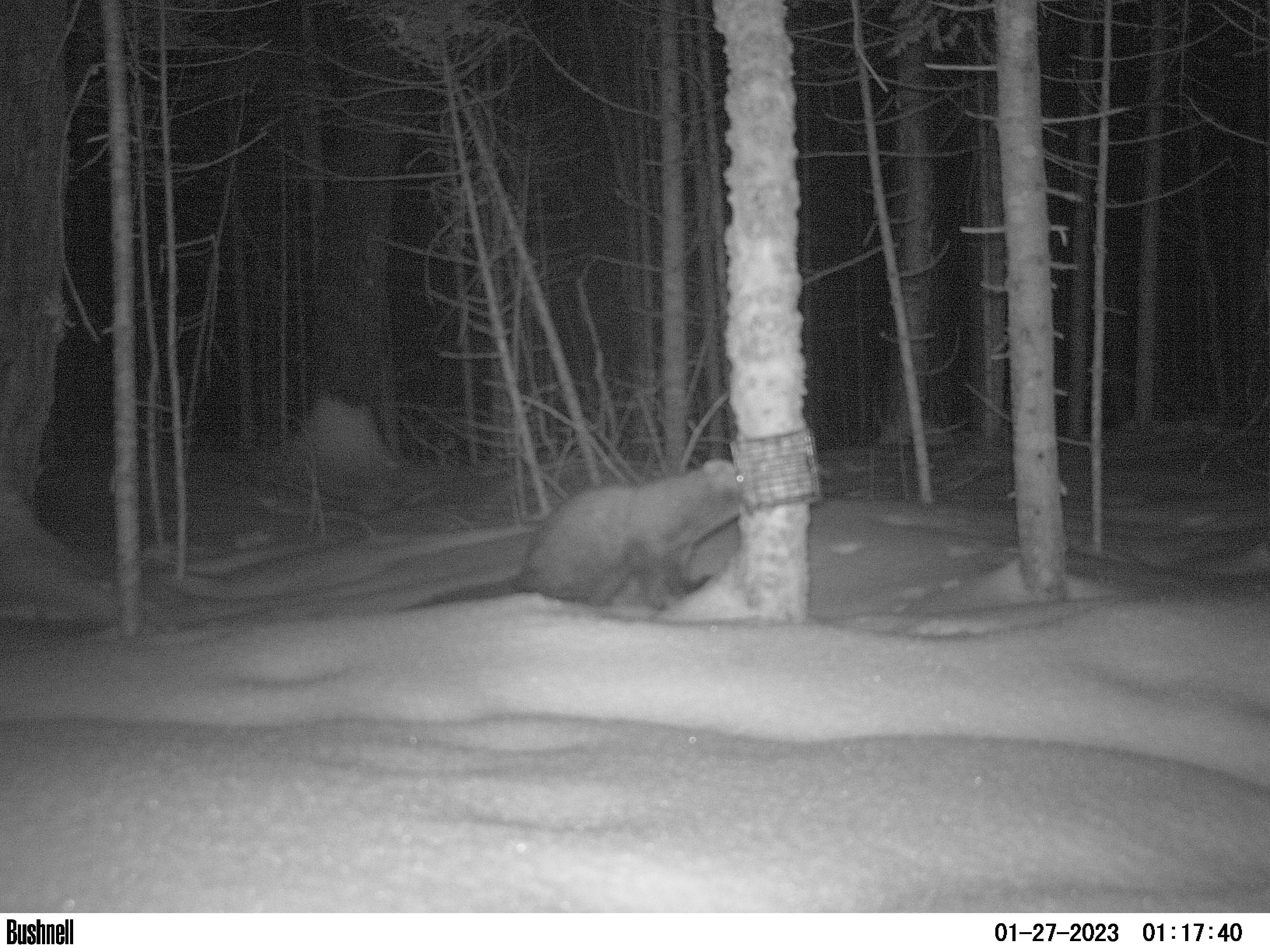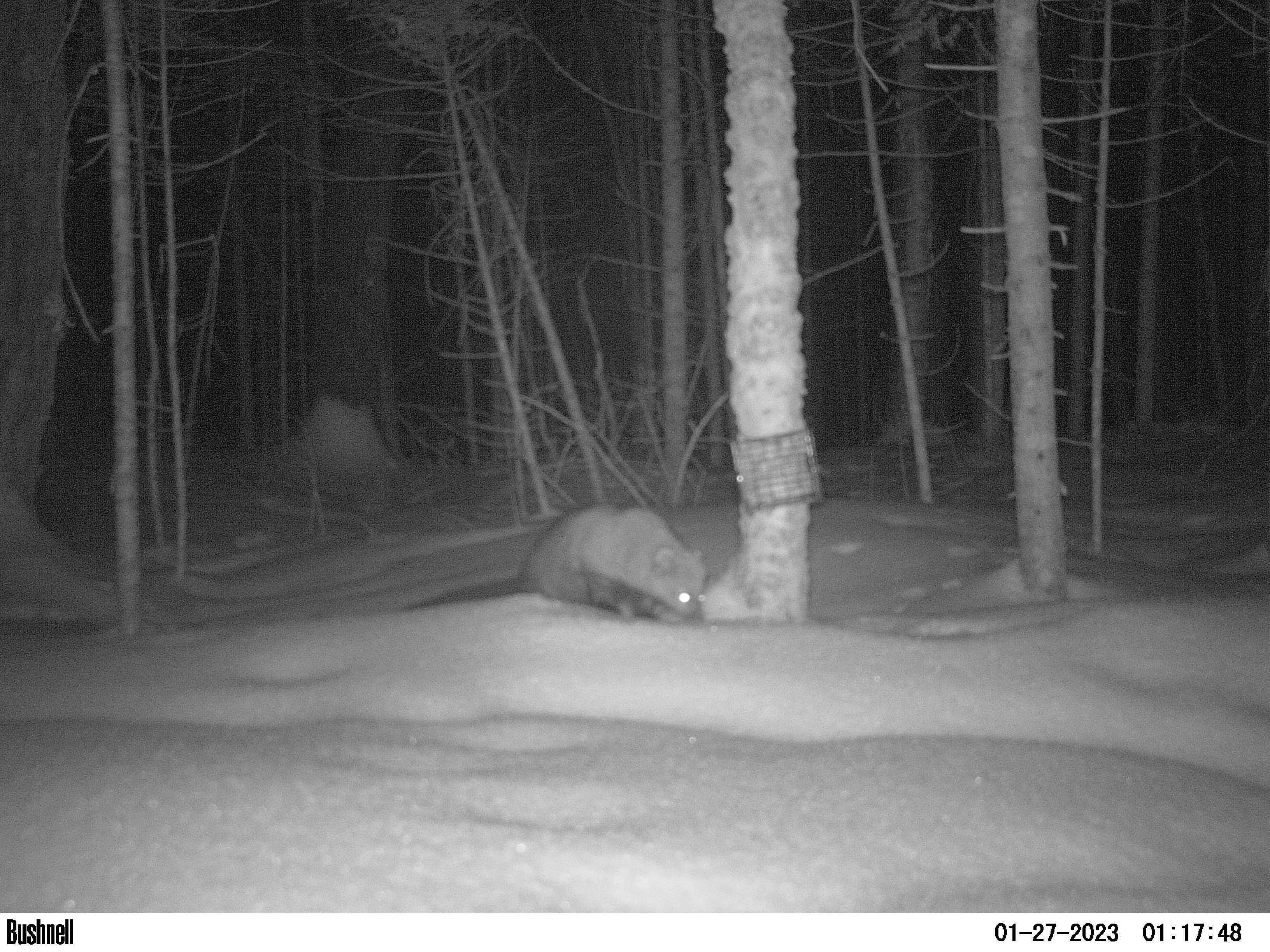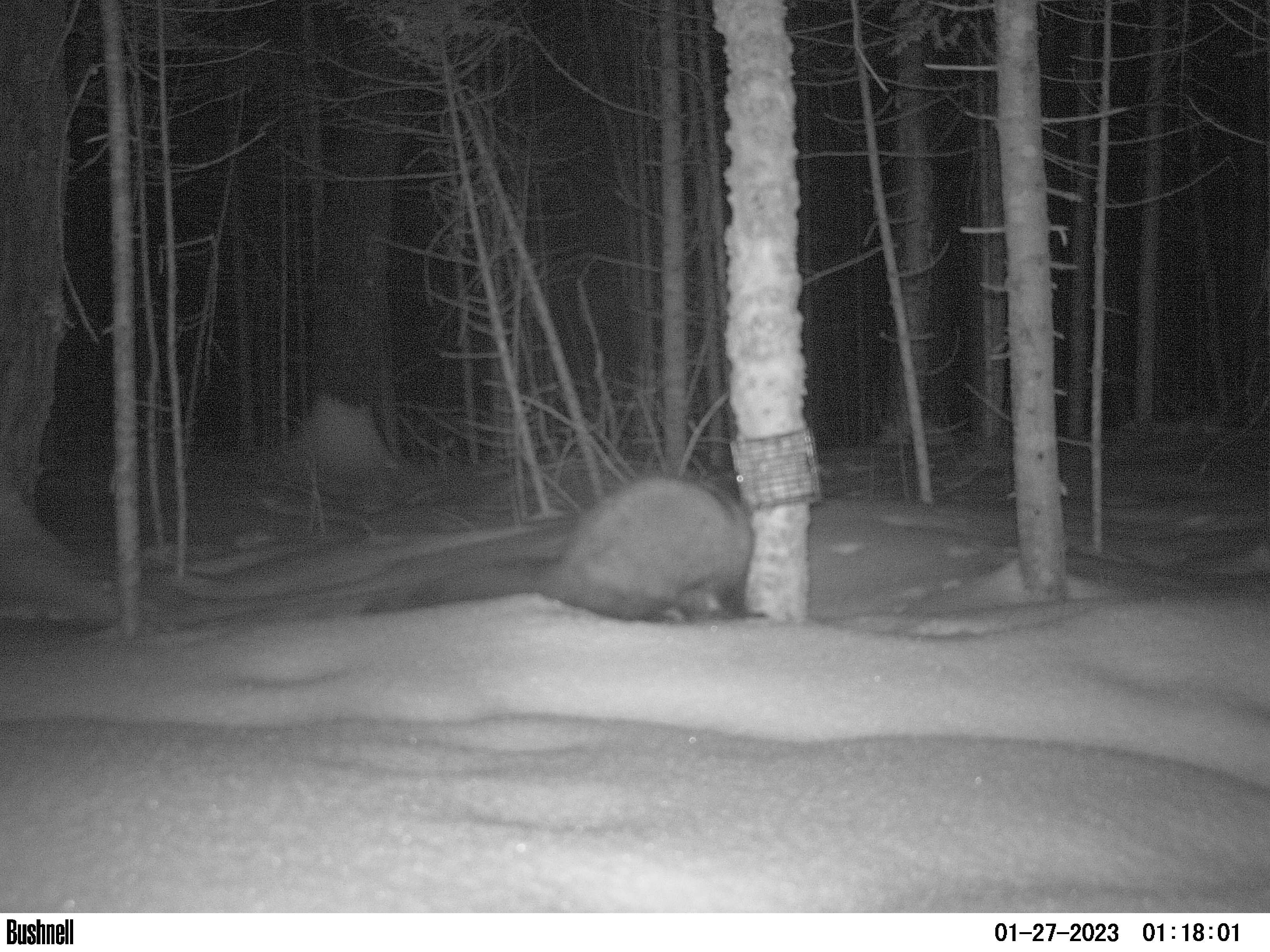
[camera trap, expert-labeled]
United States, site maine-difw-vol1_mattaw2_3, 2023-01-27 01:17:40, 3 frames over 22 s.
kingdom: Animalia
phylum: Chordata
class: Mammalia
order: Carnivora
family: Mustelidae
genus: Pekania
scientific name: Pekania pennanti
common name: fisher